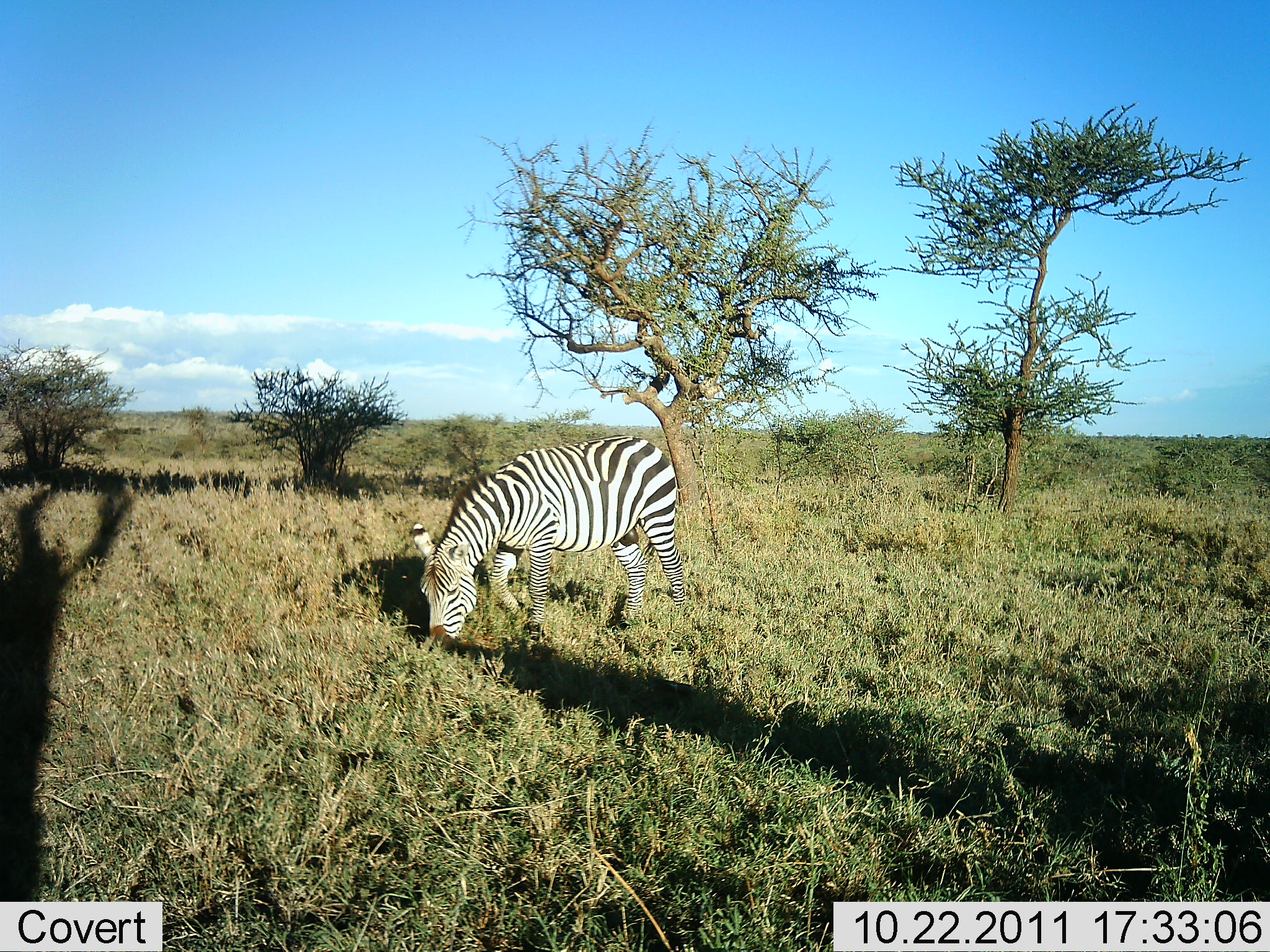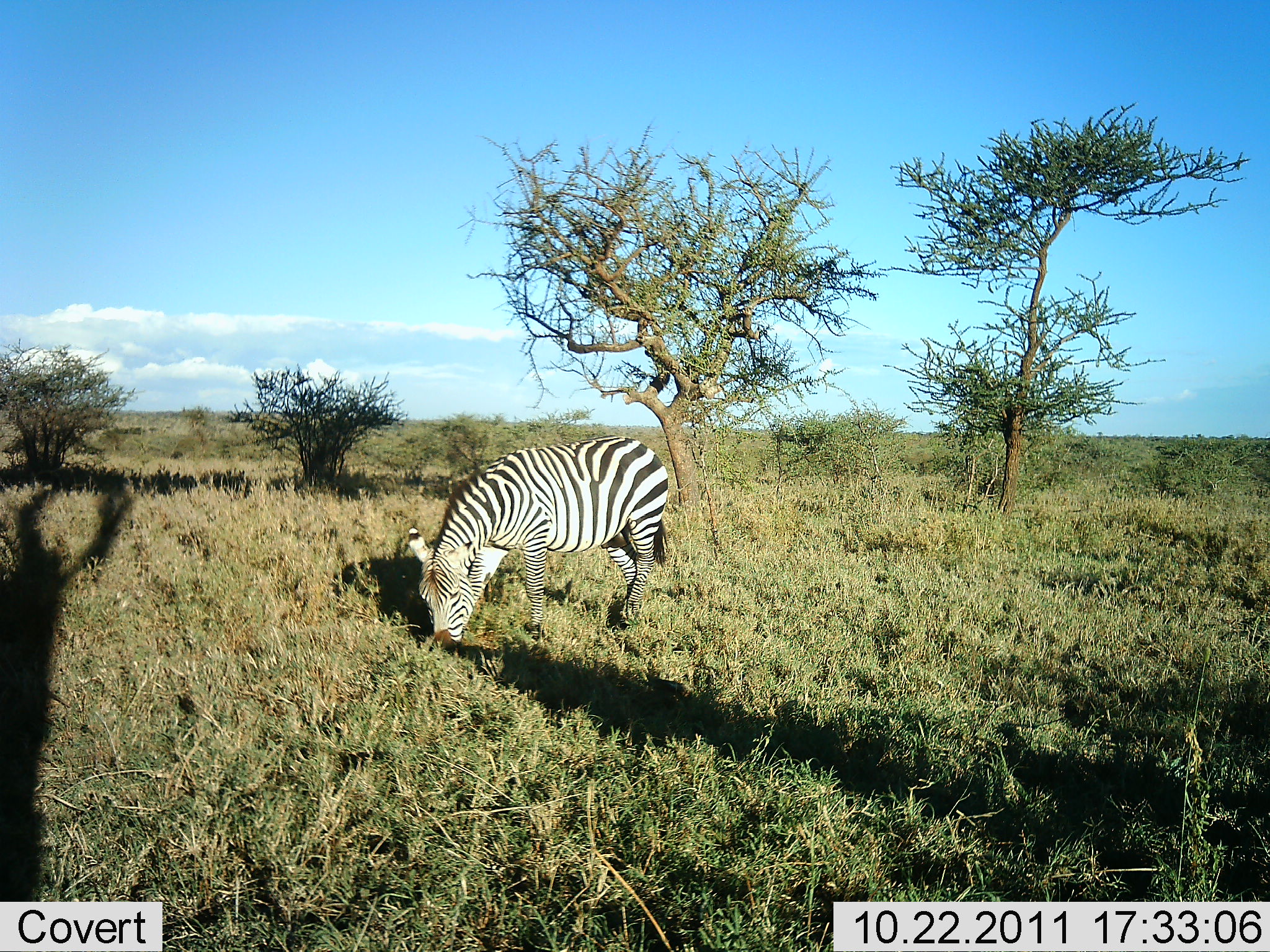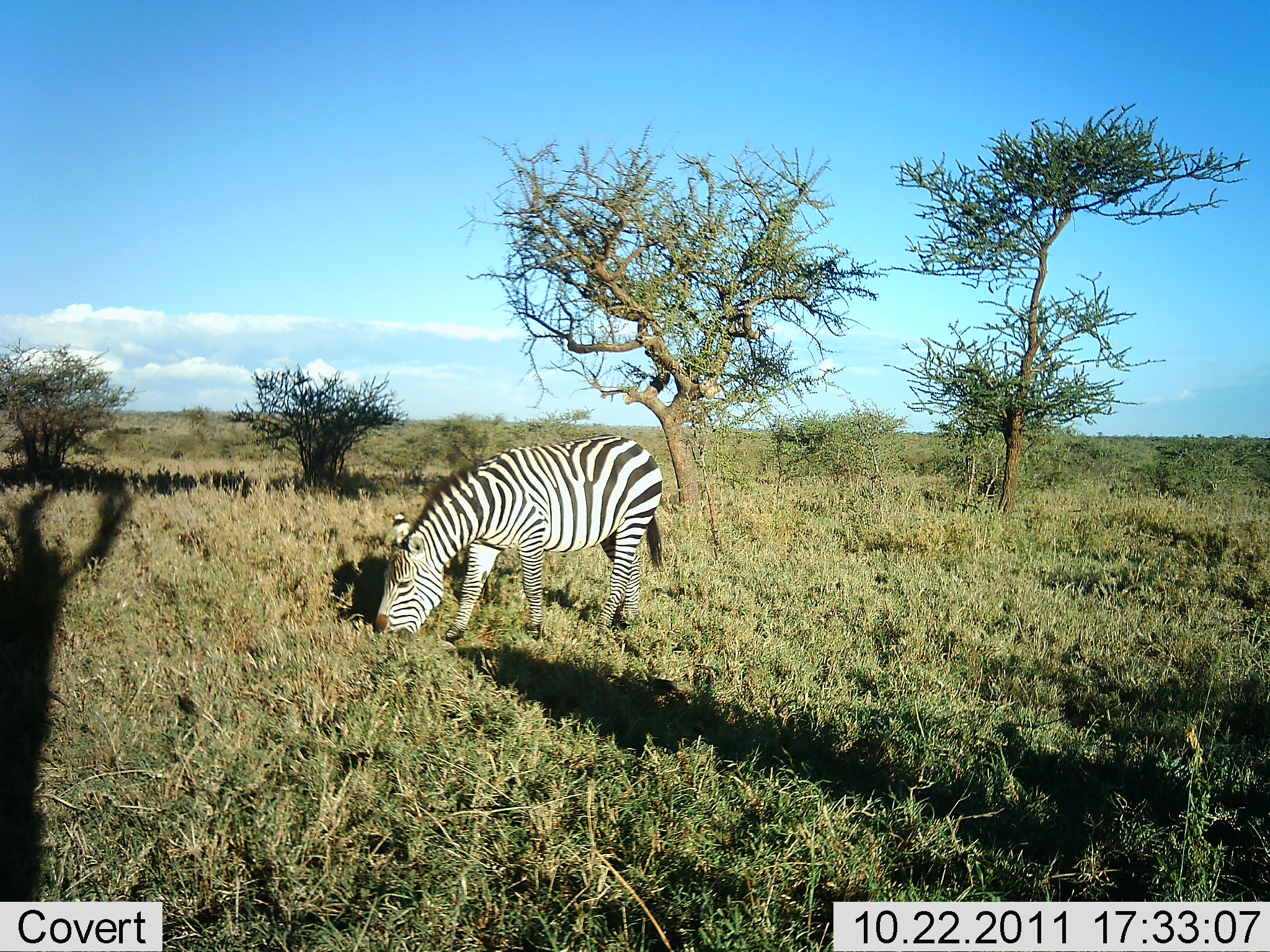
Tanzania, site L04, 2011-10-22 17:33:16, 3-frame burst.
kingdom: Animalia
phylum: Chordata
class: Mammalia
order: Perissodactyla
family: Equidae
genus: Equus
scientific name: Equus quagga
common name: plains zebra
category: zebra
Zebra (plains zebra) (Equus quagga), count 1. Behavior (volunteer vote fractions): standing 0%, resting 0%, moving 8%, interacting 0%. Young present (vote fraction): 0%. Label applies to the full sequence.